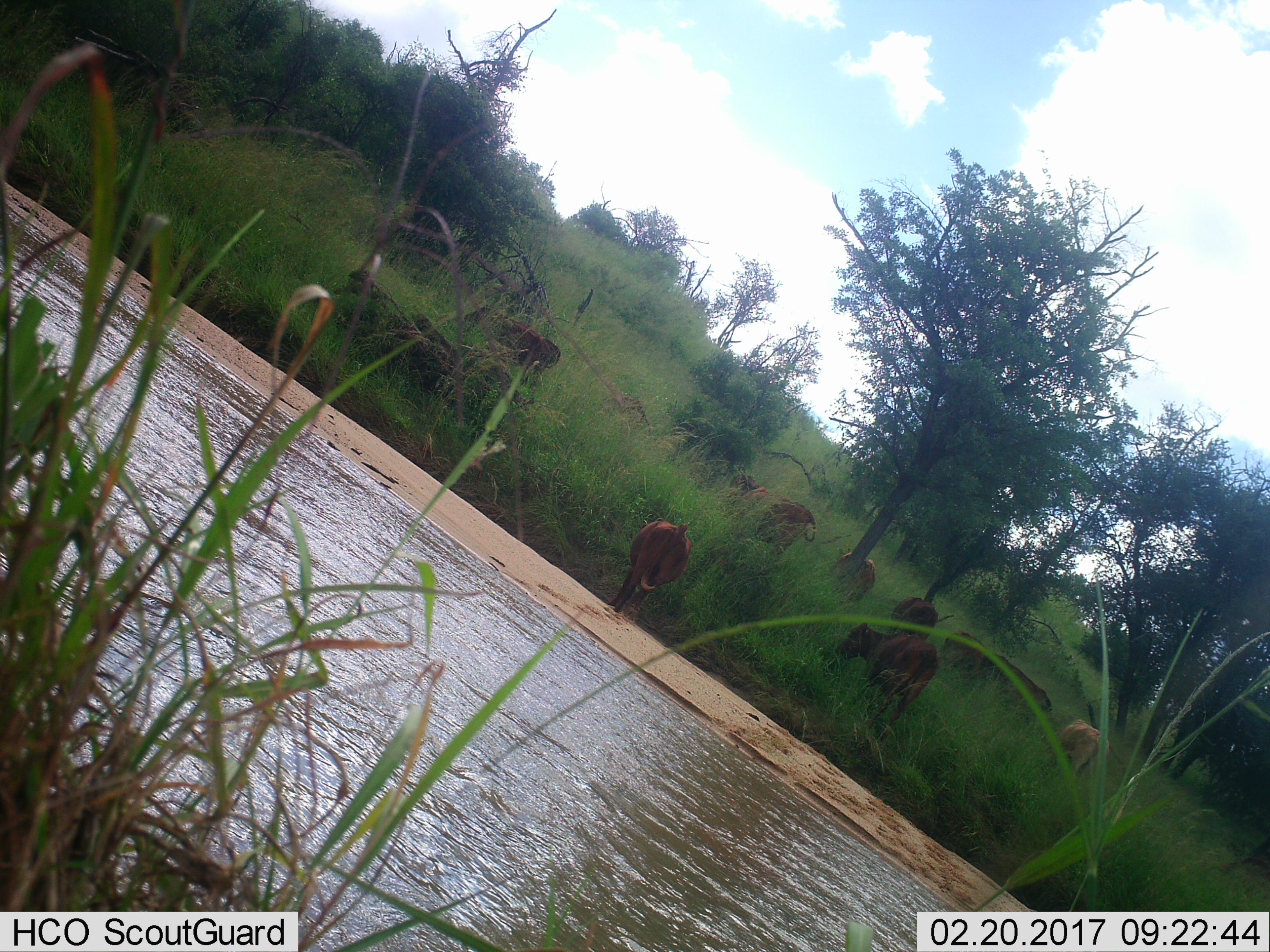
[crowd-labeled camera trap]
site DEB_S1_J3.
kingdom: Animalia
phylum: Chordata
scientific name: Vertebrata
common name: domestic animal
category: domesticanimal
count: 11-50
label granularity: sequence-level